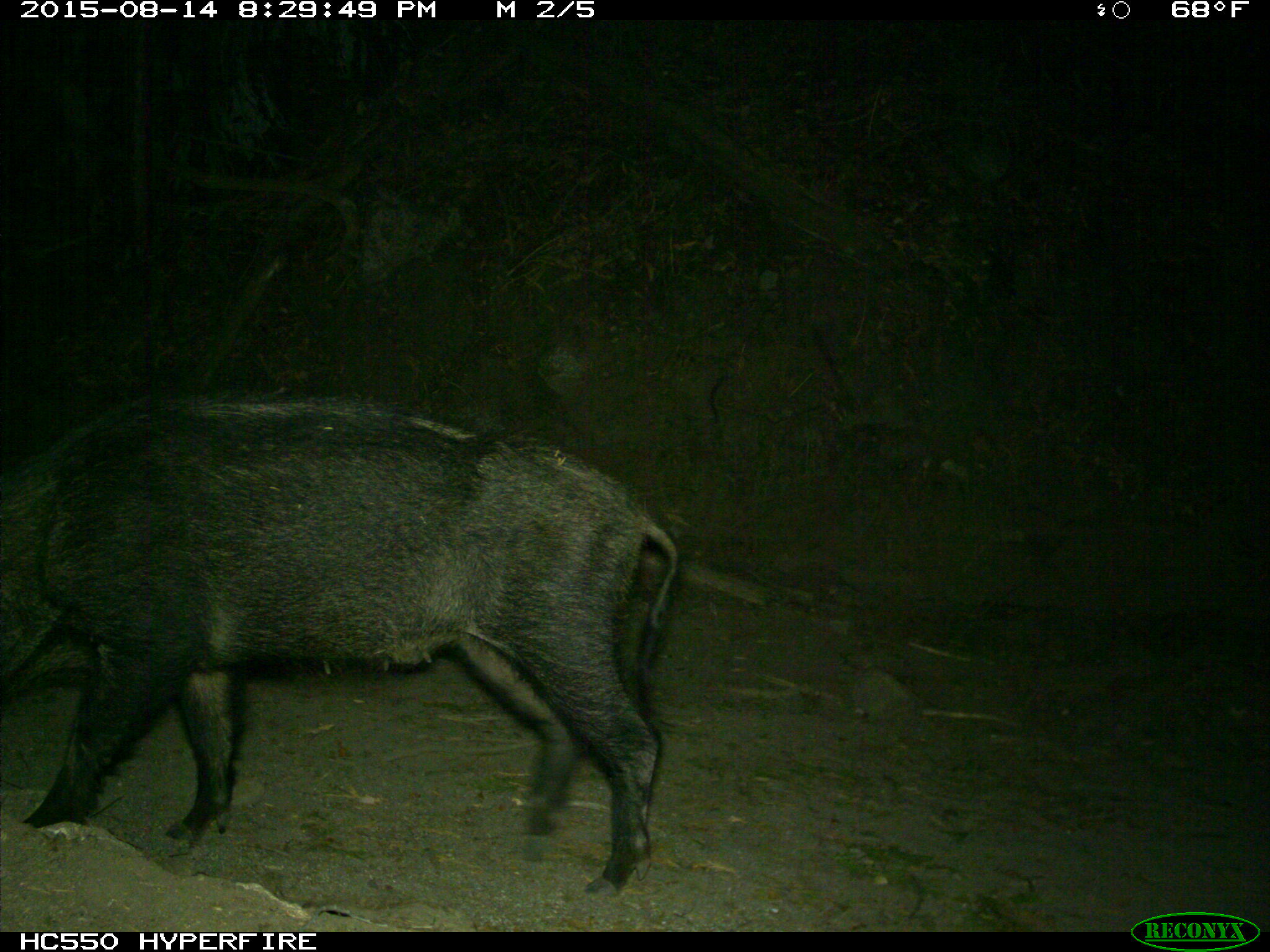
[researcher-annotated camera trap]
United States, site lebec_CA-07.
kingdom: Animalia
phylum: Chordata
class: Mammalia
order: Artiodactyla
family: Suidae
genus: Sus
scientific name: Sus scrofa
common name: wild boar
Sus scrofa (wild boar).